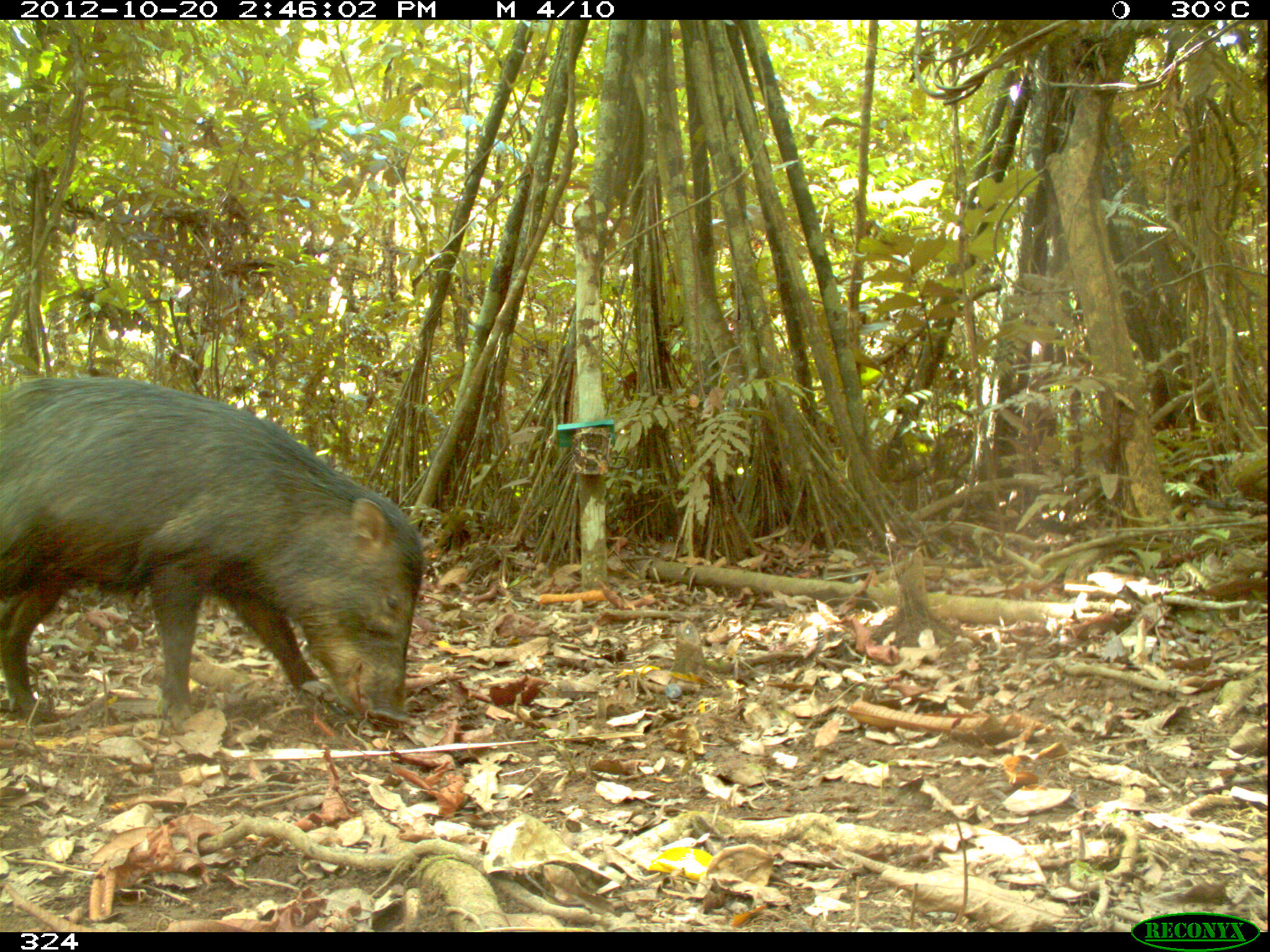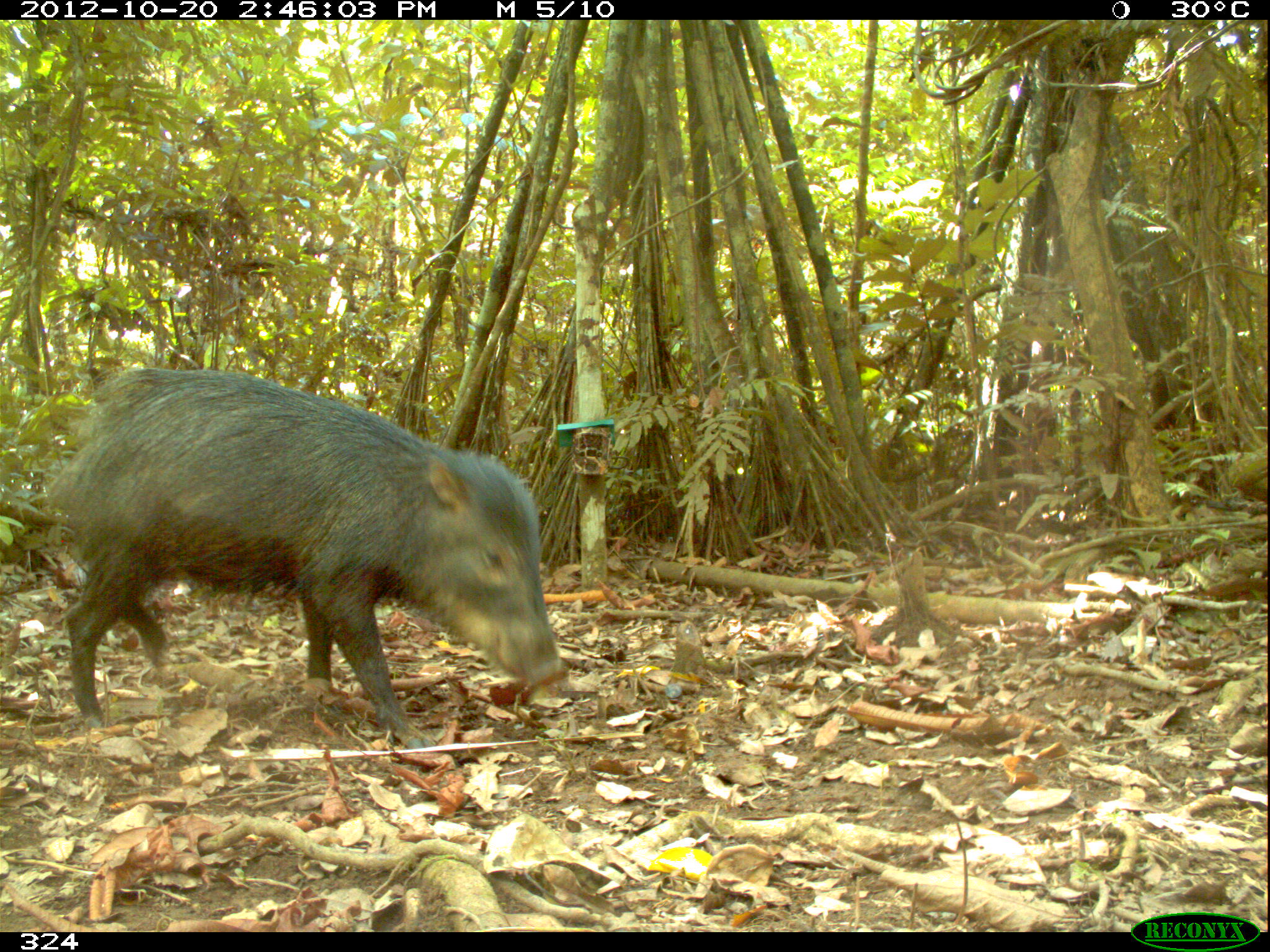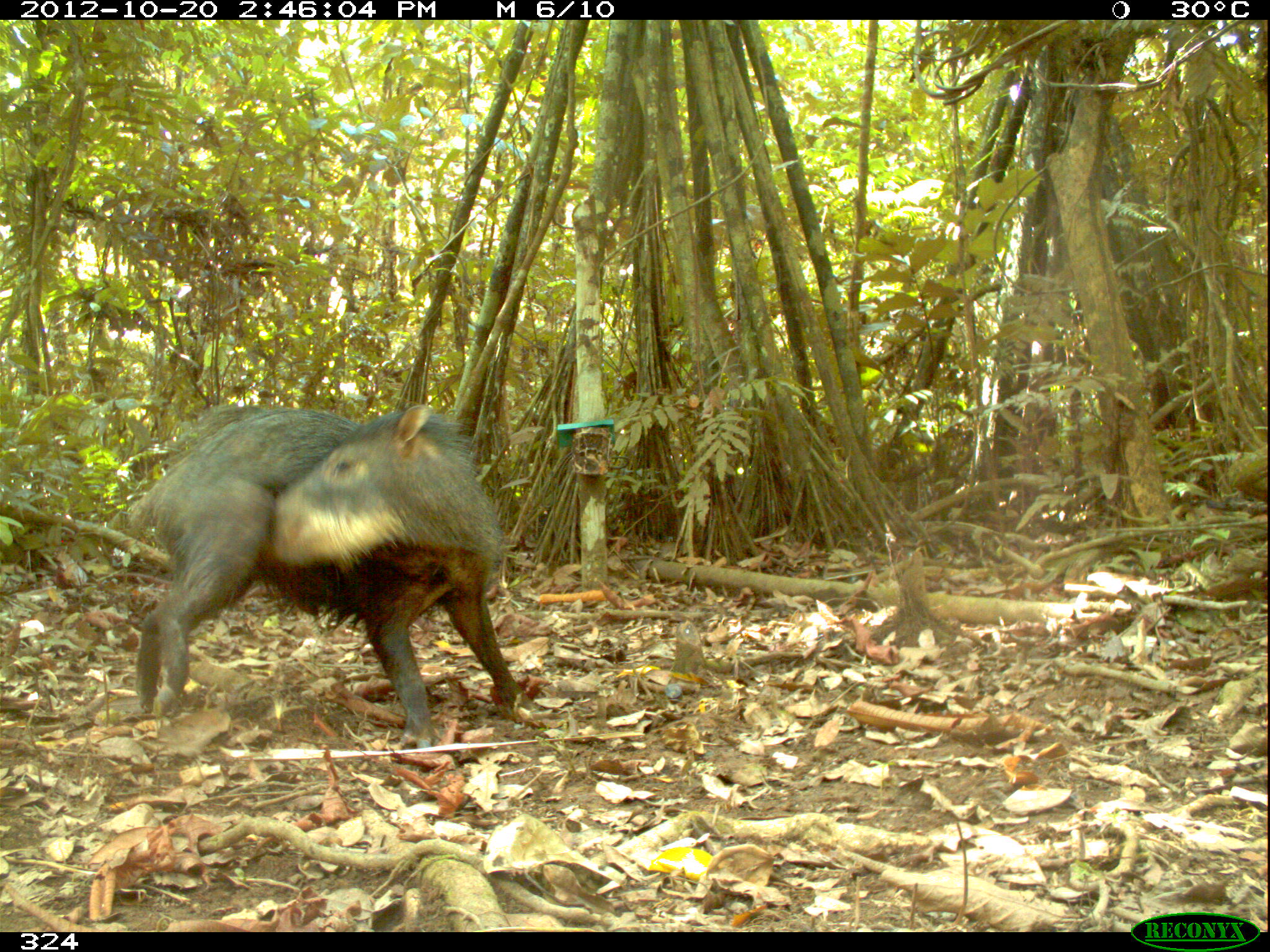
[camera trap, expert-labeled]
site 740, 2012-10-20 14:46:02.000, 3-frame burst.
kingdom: Animalia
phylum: Chordata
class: Mammalia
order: Artiodactyla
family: Tayassuidae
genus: Tayassu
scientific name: Tayassu pecari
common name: white-lipped peccary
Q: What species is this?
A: Tayassu pecari (white-lipped peccary).